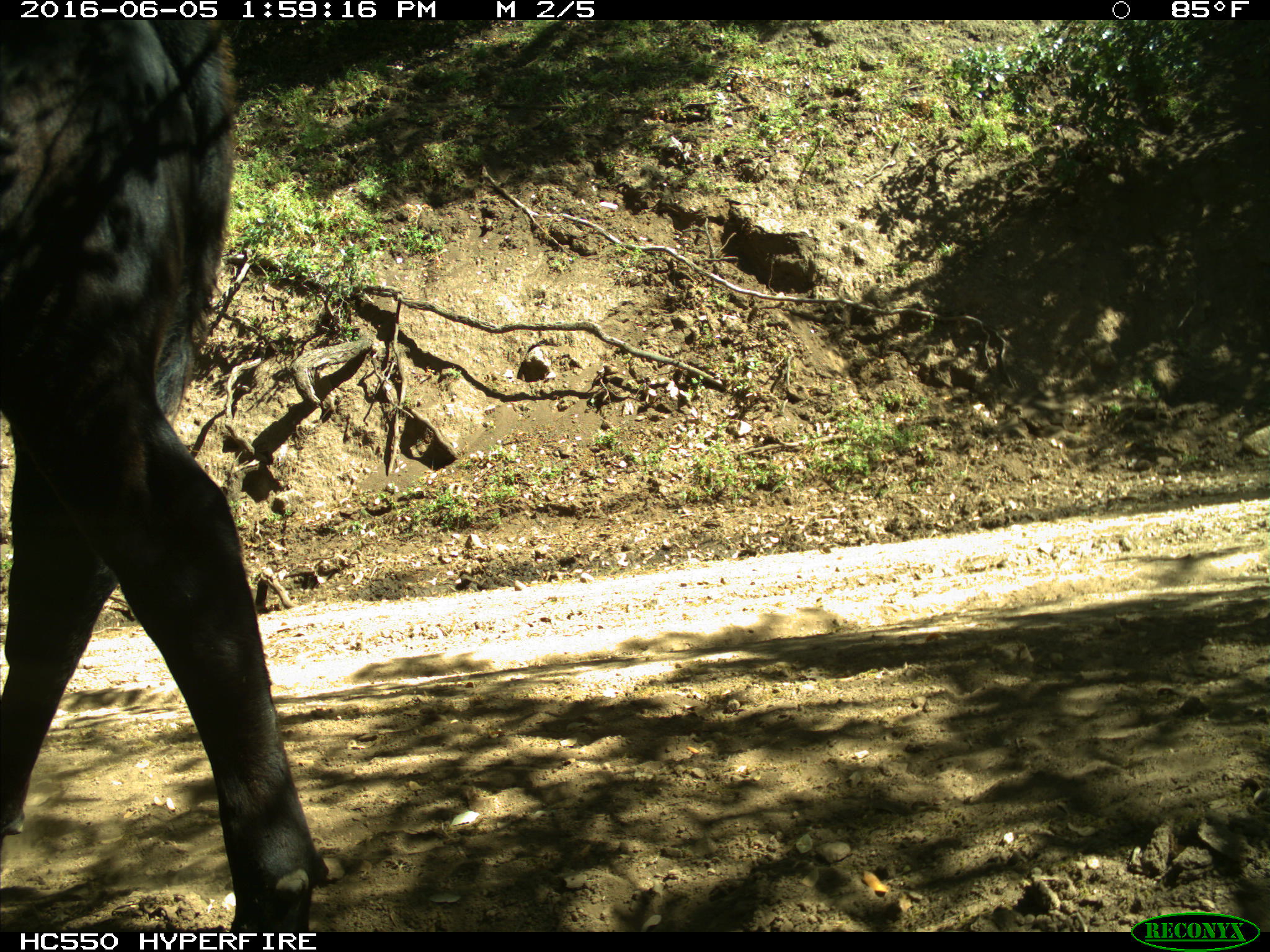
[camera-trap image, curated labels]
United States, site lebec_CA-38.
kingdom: Animalia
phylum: Chordata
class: Mammalia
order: Artiodactyla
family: Bovidae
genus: Bos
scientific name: Bos taurus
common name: domestic cow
Bos taurus (domestic cow).